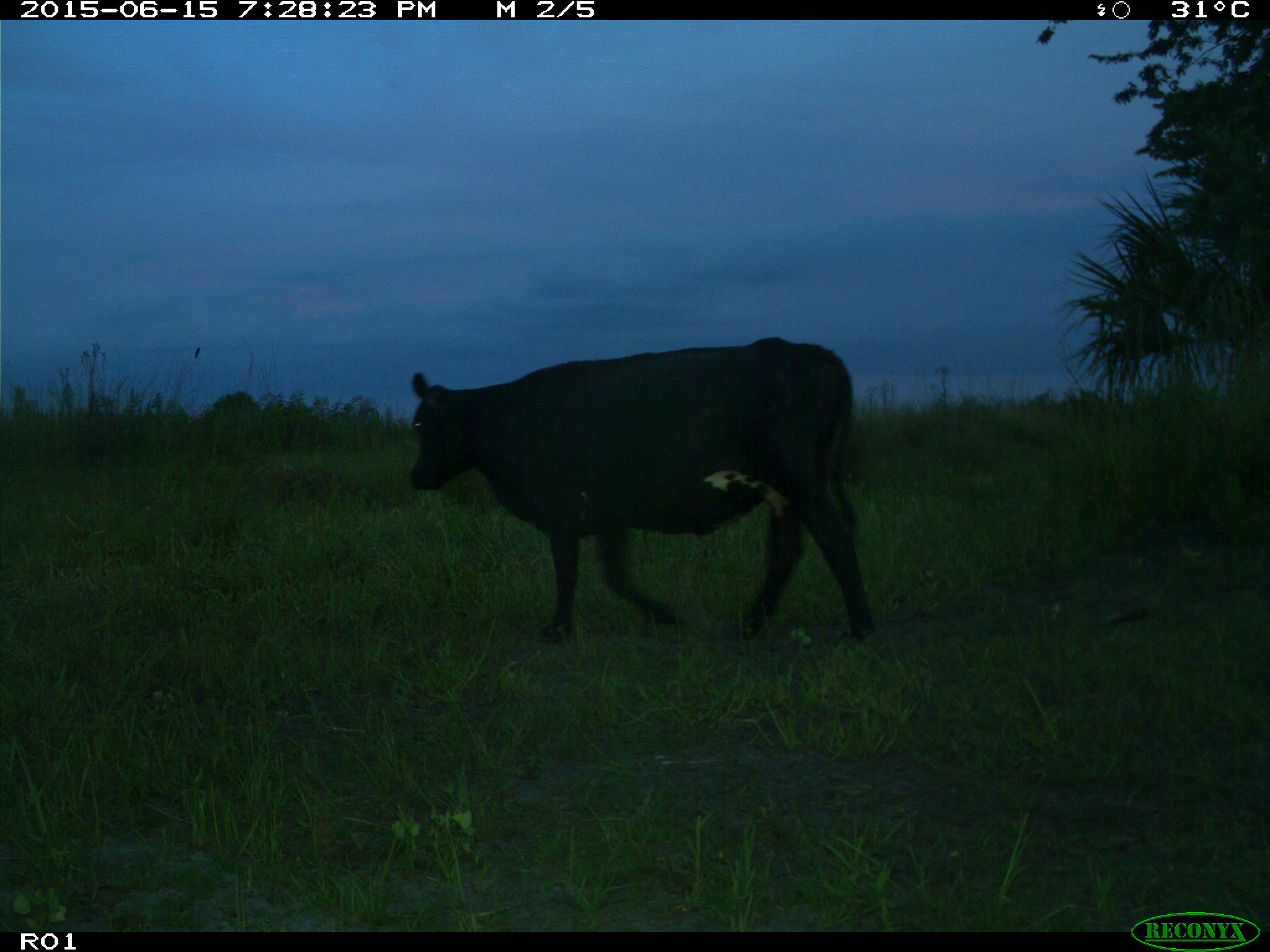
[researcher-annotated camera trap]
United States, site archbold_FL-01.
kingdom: Animalia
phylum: Chordata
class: Mammalia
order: Artiodactyla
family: Bovidae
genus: Bos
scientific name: Bos taurus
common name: domestic cow